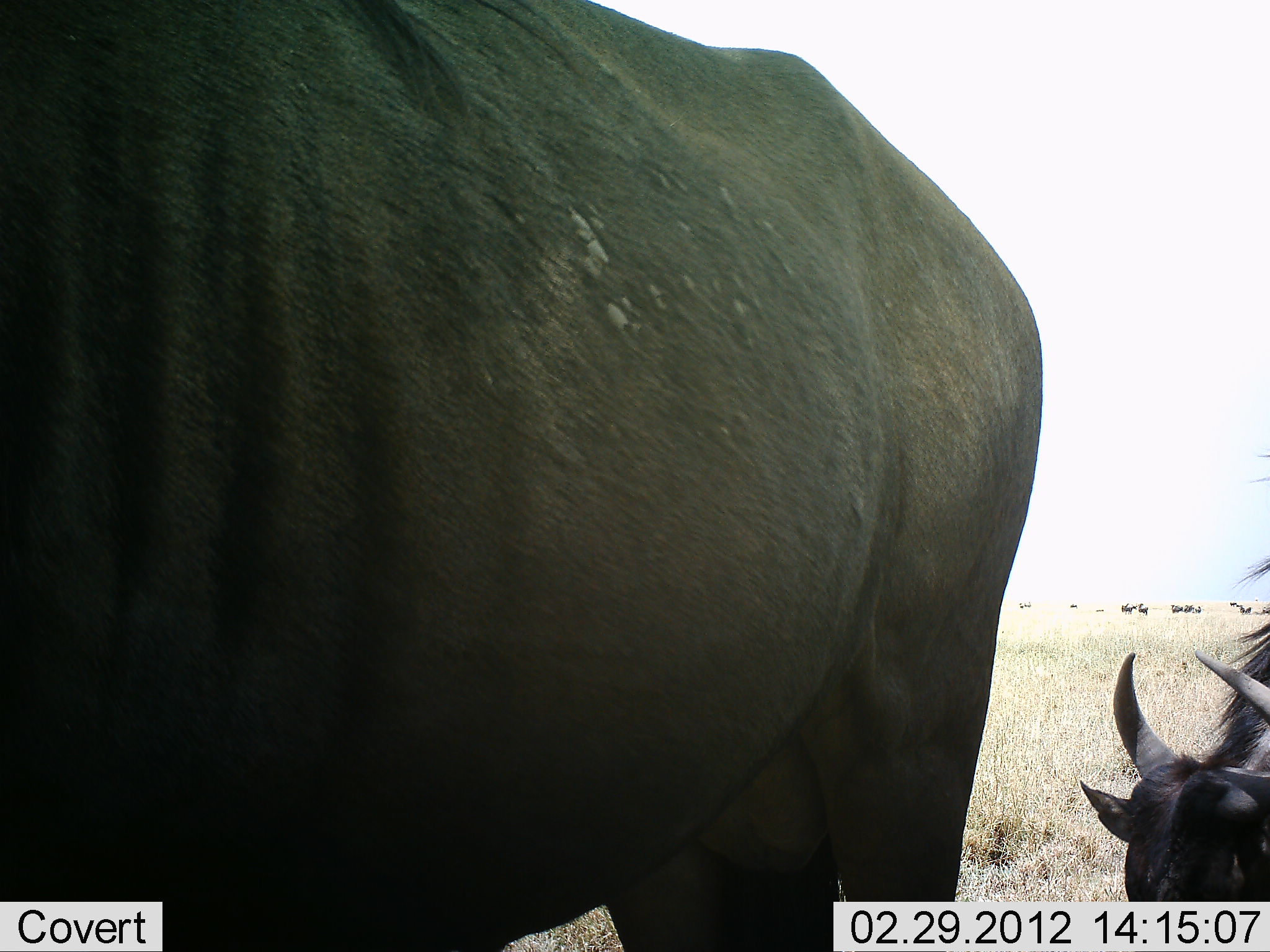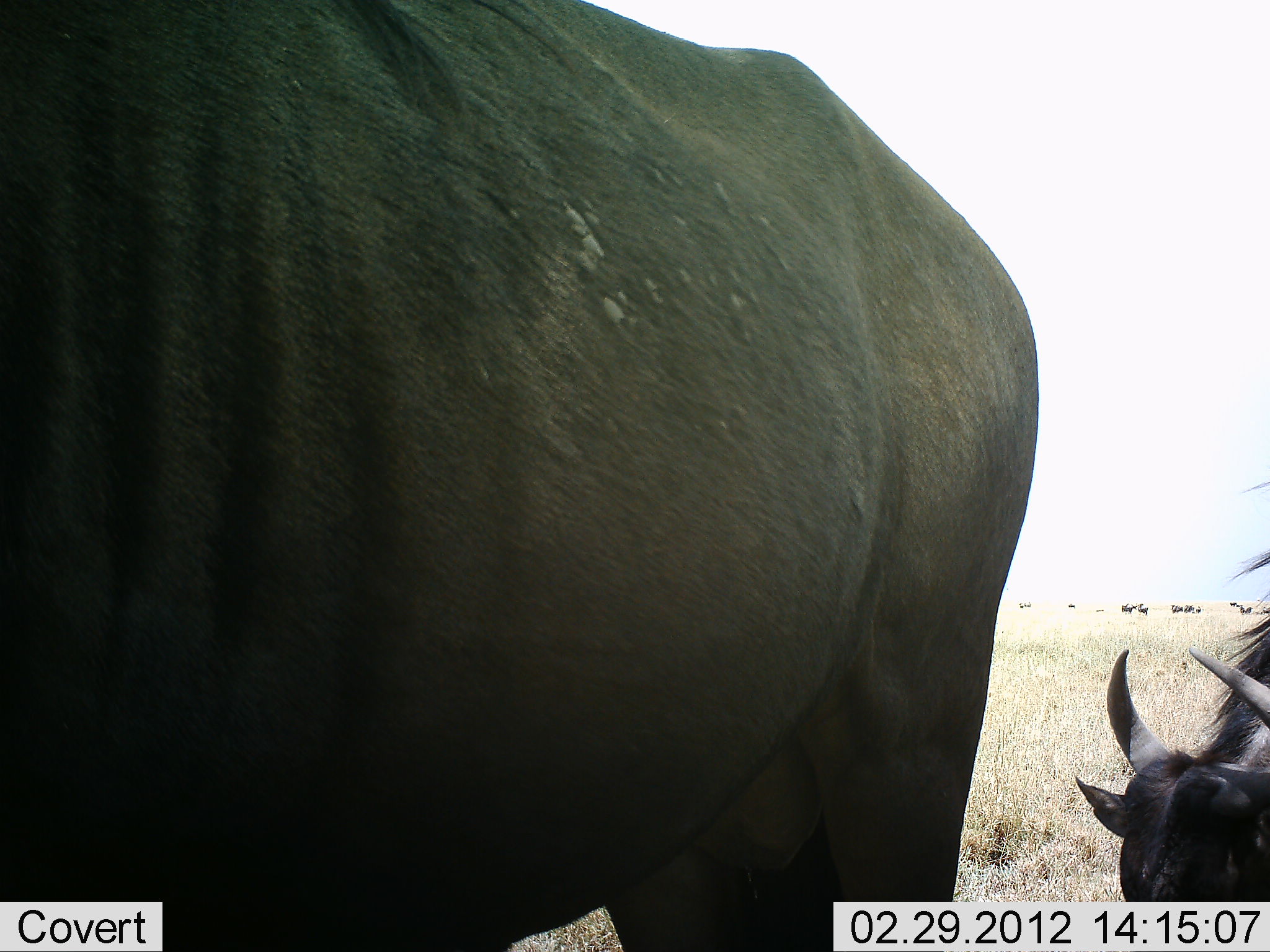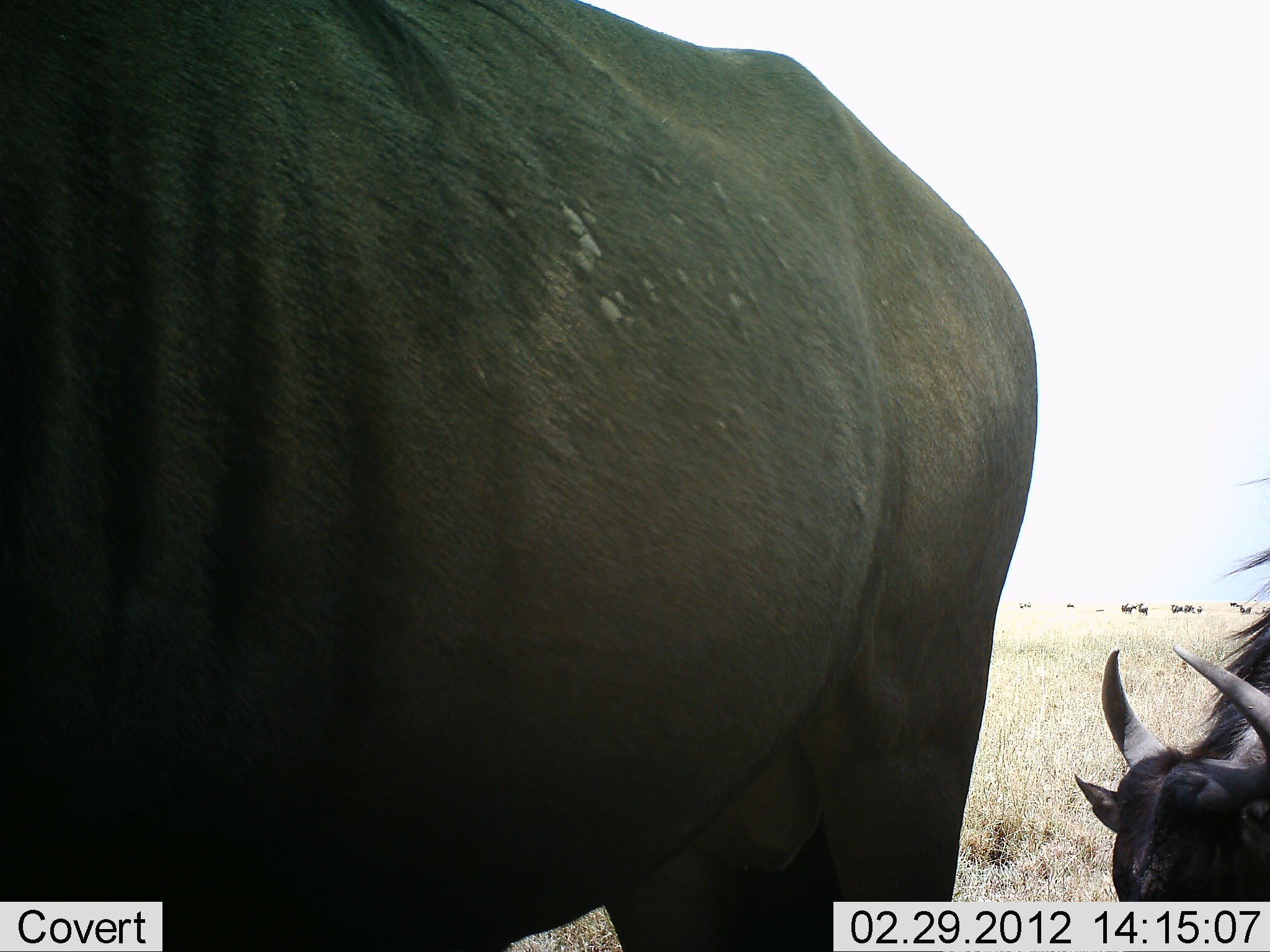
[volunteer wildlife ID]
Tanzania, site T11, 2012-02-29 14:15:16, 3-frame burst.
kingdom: Animalia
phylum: Chordata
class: Mammalia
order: Artiodactyla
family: Bovidae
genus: Connochaetes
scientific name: Connochaetes taurinus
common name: blue wildebeest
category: wildebeest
Wildebeest (blue wildebeest) (Connochaetes taurinus), count 2. Behavior (volunteer vote fractions): standing 85%, resting 5%, moving 0%, interacting 0%. Young present (vote fraction): 0%. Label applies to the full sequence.